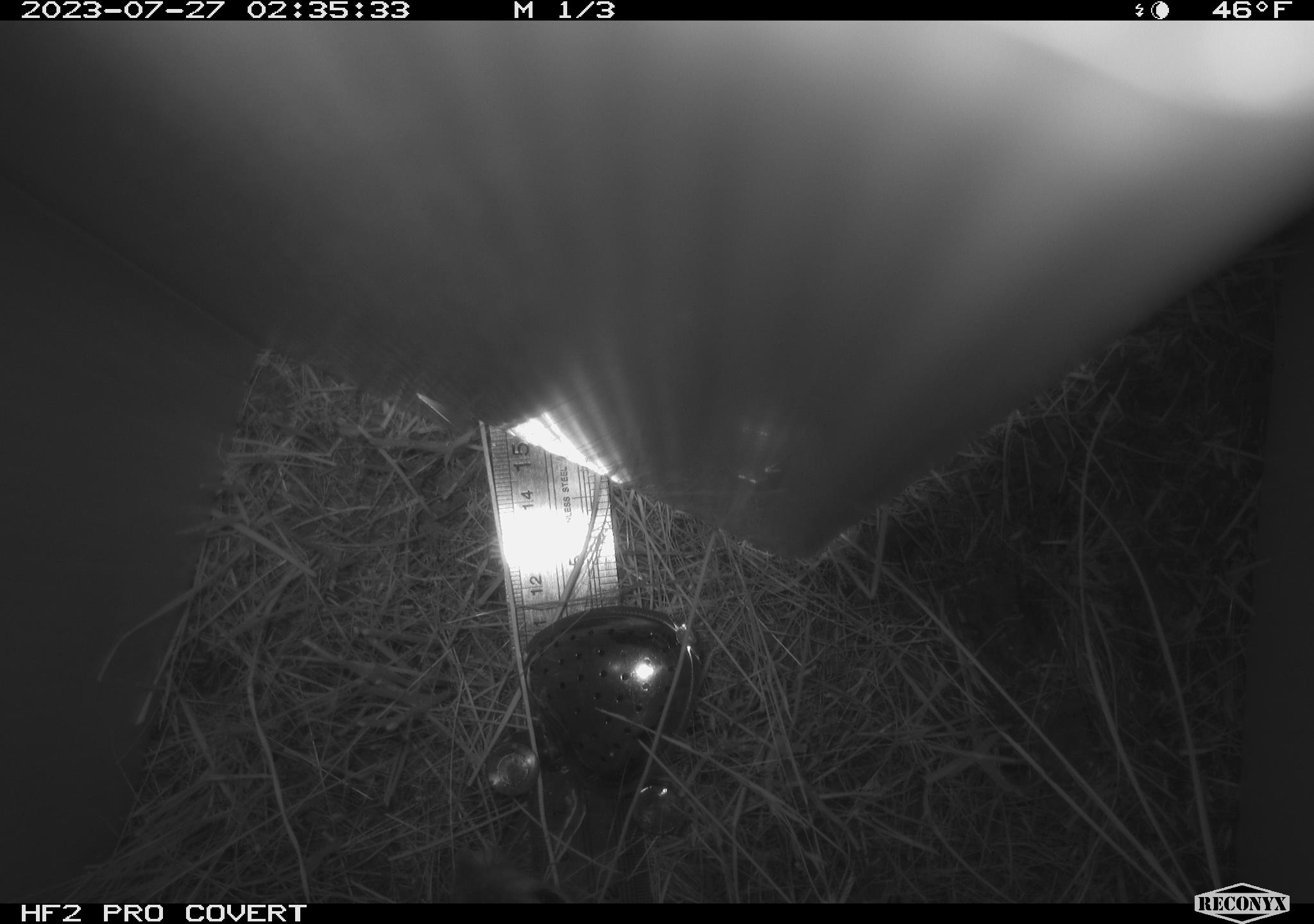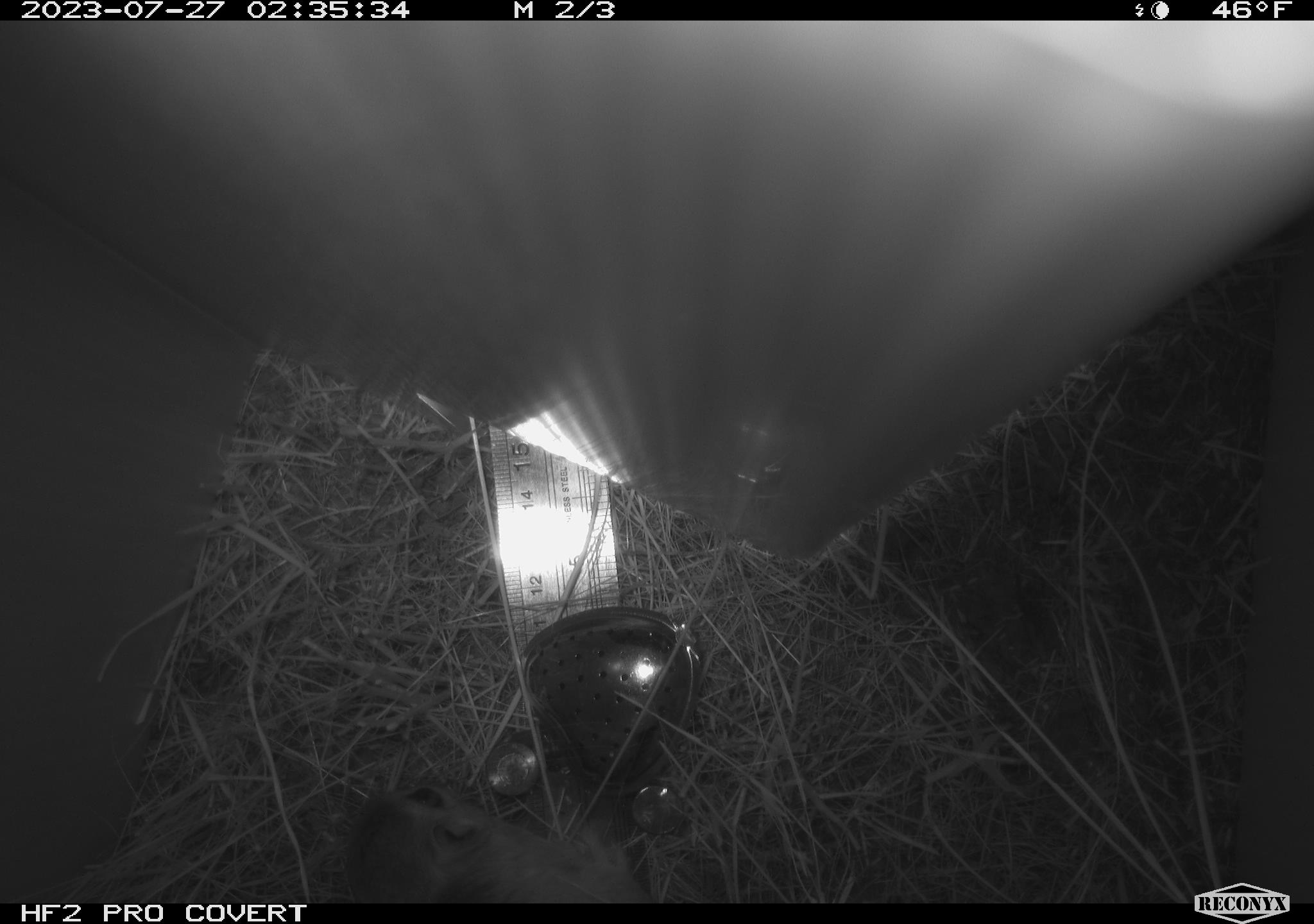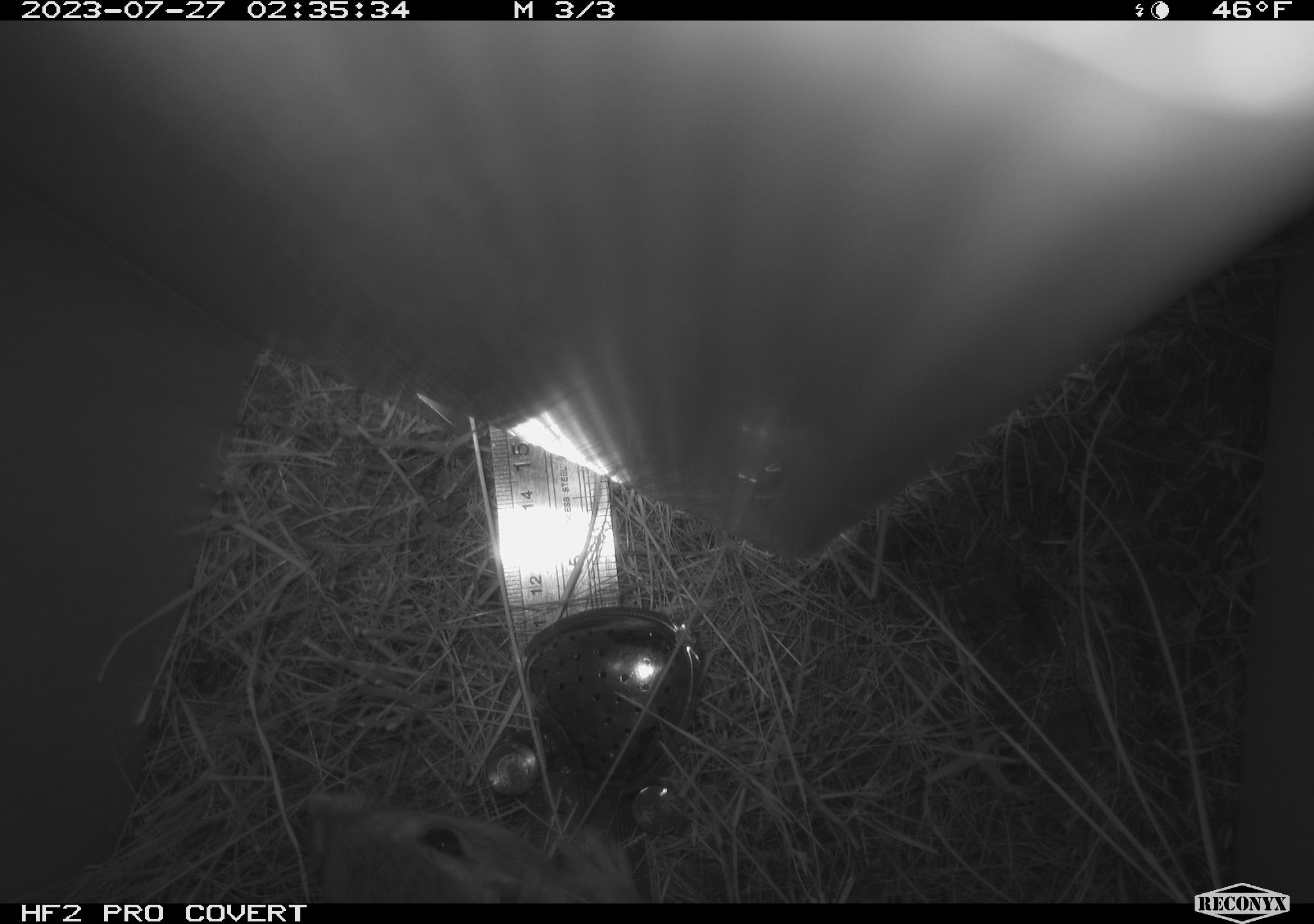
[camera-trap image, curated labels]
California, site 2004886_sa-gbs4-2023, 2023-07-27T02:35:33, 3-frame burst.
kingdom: Animalia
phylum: Chordata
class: Mammalia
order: Rodentia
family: Heteromyidae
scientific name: Heteromyidae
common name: kangaroo rats and pocket mice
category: heteromyidae family